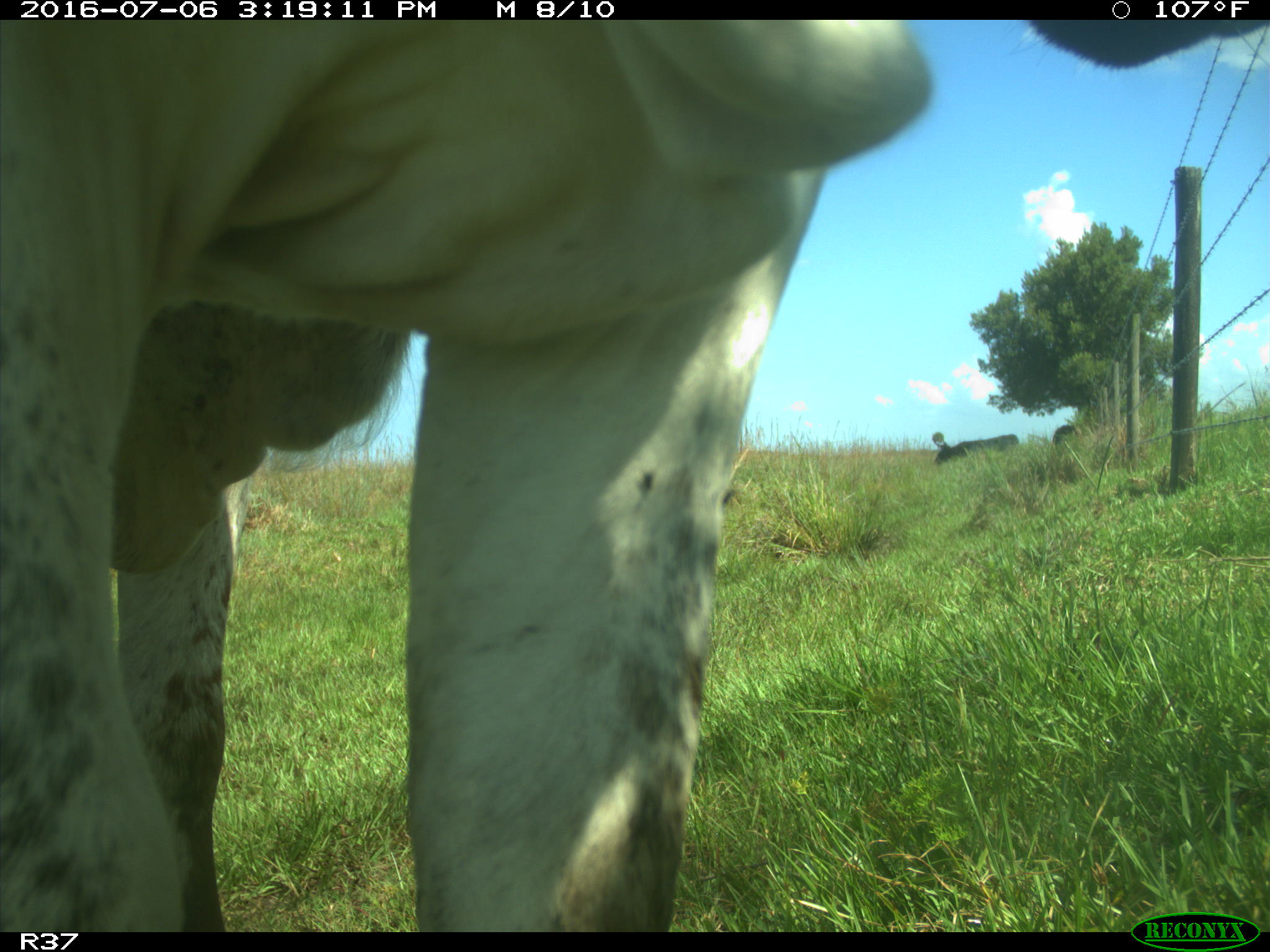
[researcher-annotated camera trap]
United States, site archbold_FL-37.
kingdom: Animalia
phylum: Chordata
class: Mammalia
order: Artiodactyla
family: Bovidae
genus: Bos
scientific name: Bos taurus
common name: domestic cow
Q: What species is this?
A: Bos taurus (domestic cow).